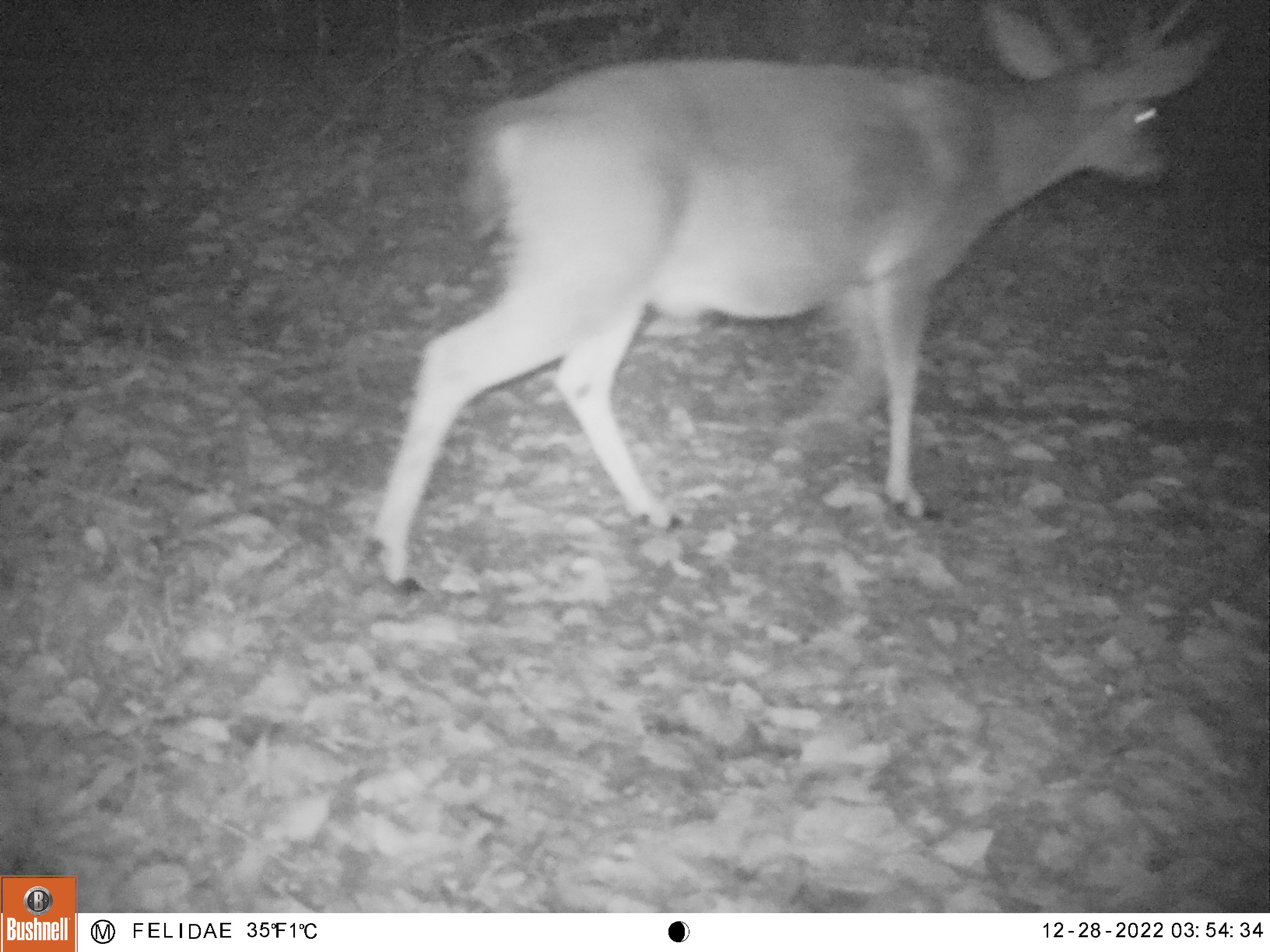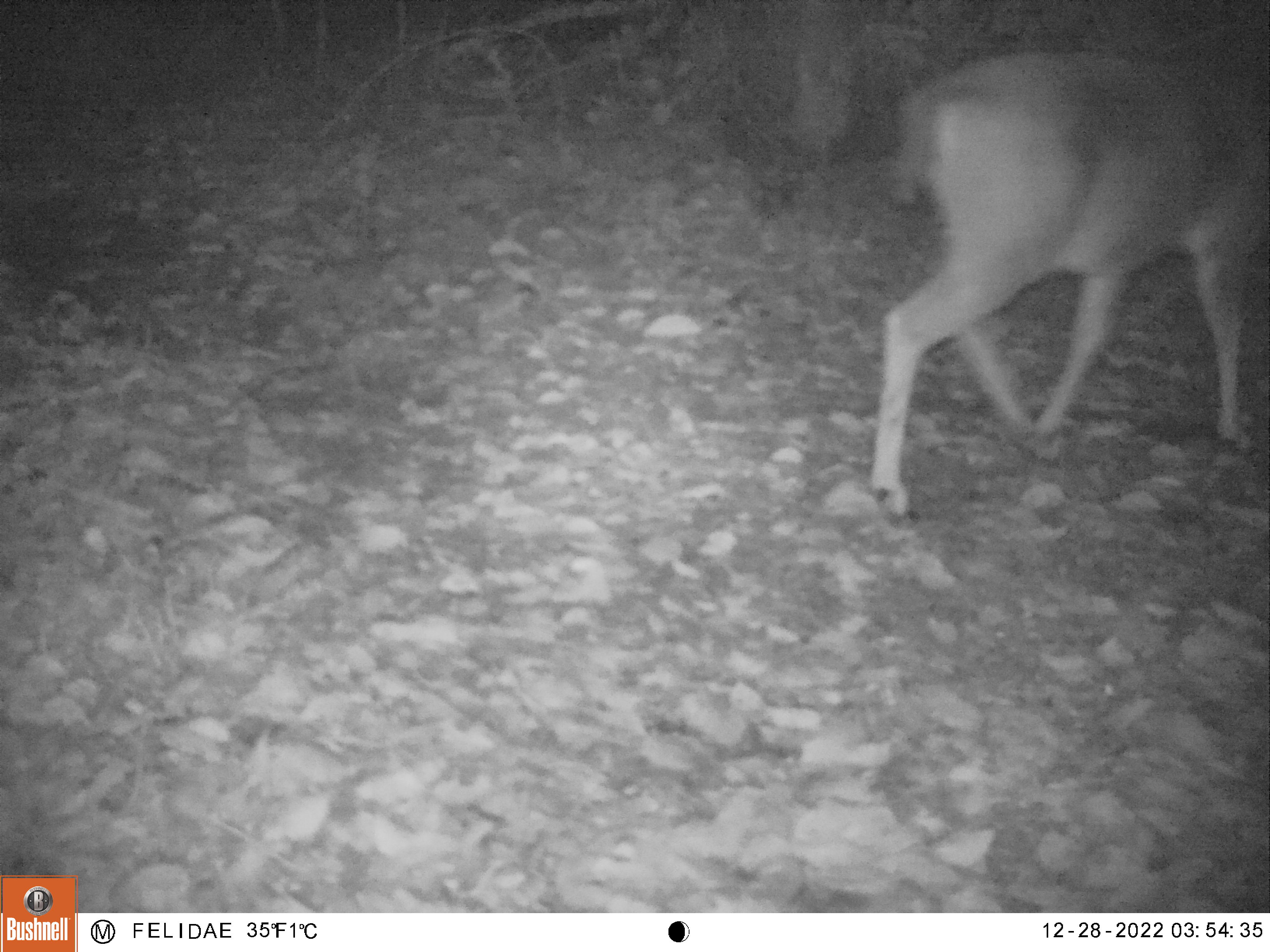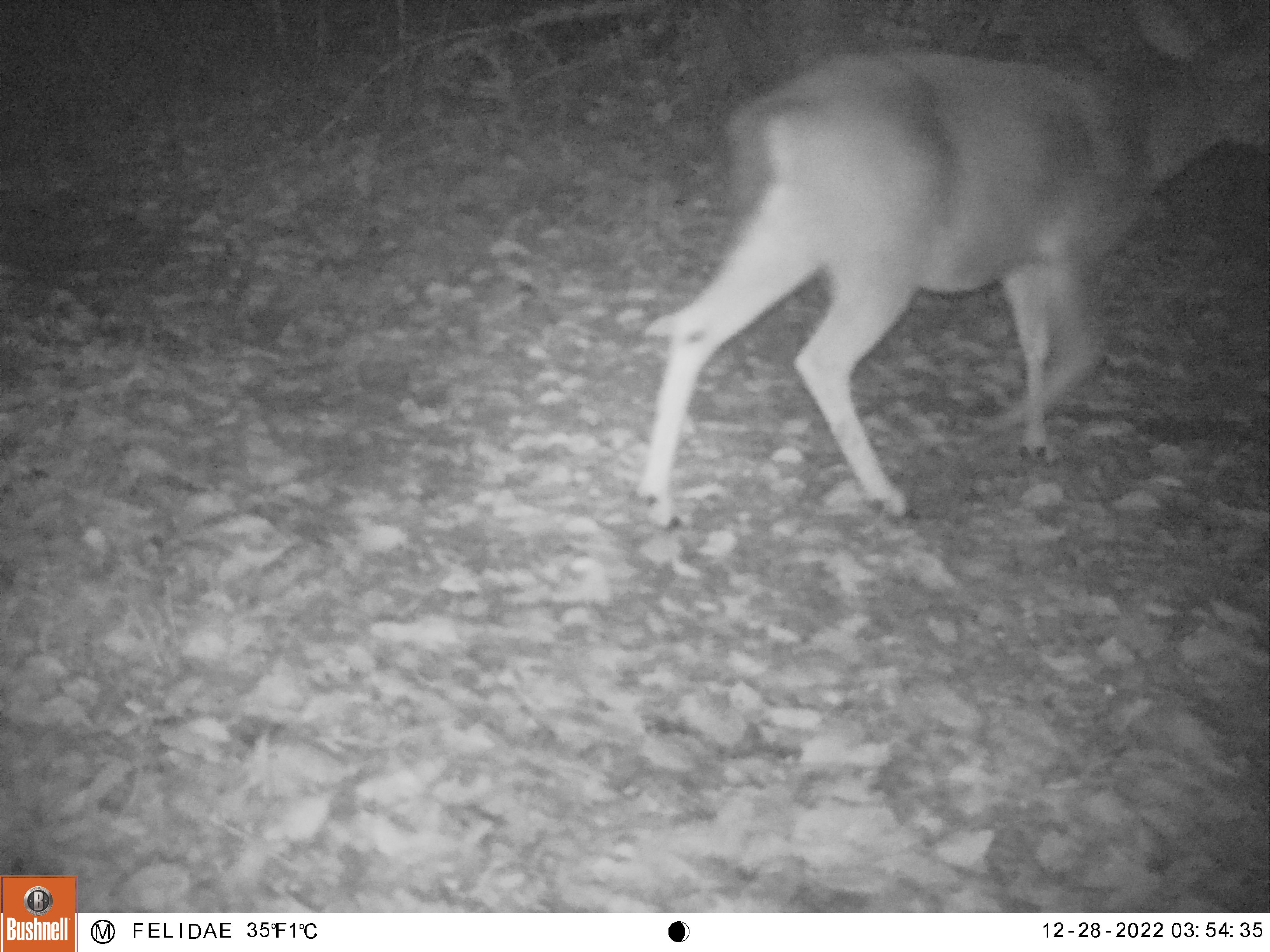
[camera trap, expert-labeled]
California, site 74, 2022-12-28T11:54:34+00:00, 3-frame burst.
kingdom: Animalia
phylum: Chordata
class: Mammalia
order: Artiodactyla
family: Cervidae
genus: Odocoileus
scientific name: Odocoileus hemionus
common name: mule deer